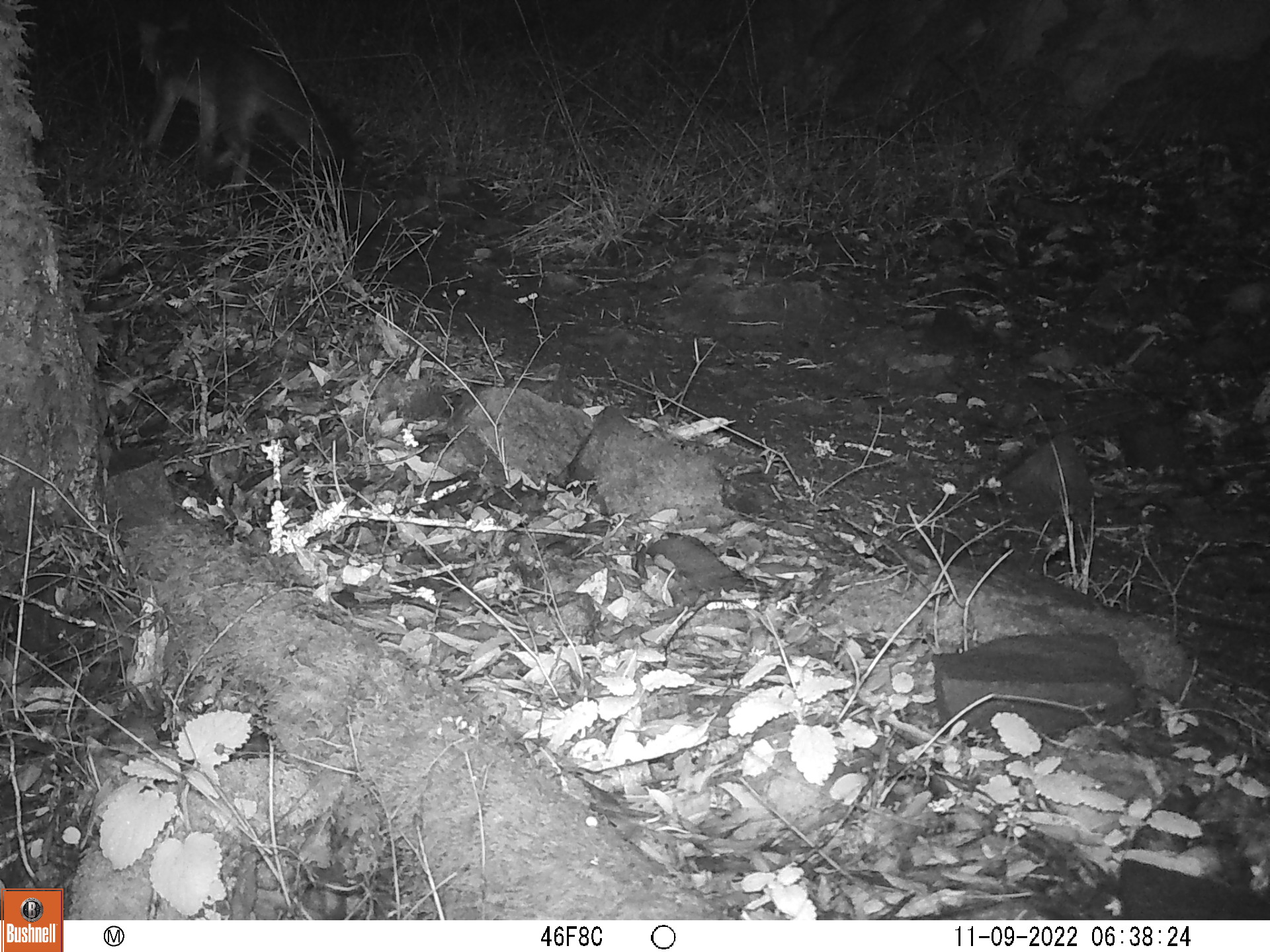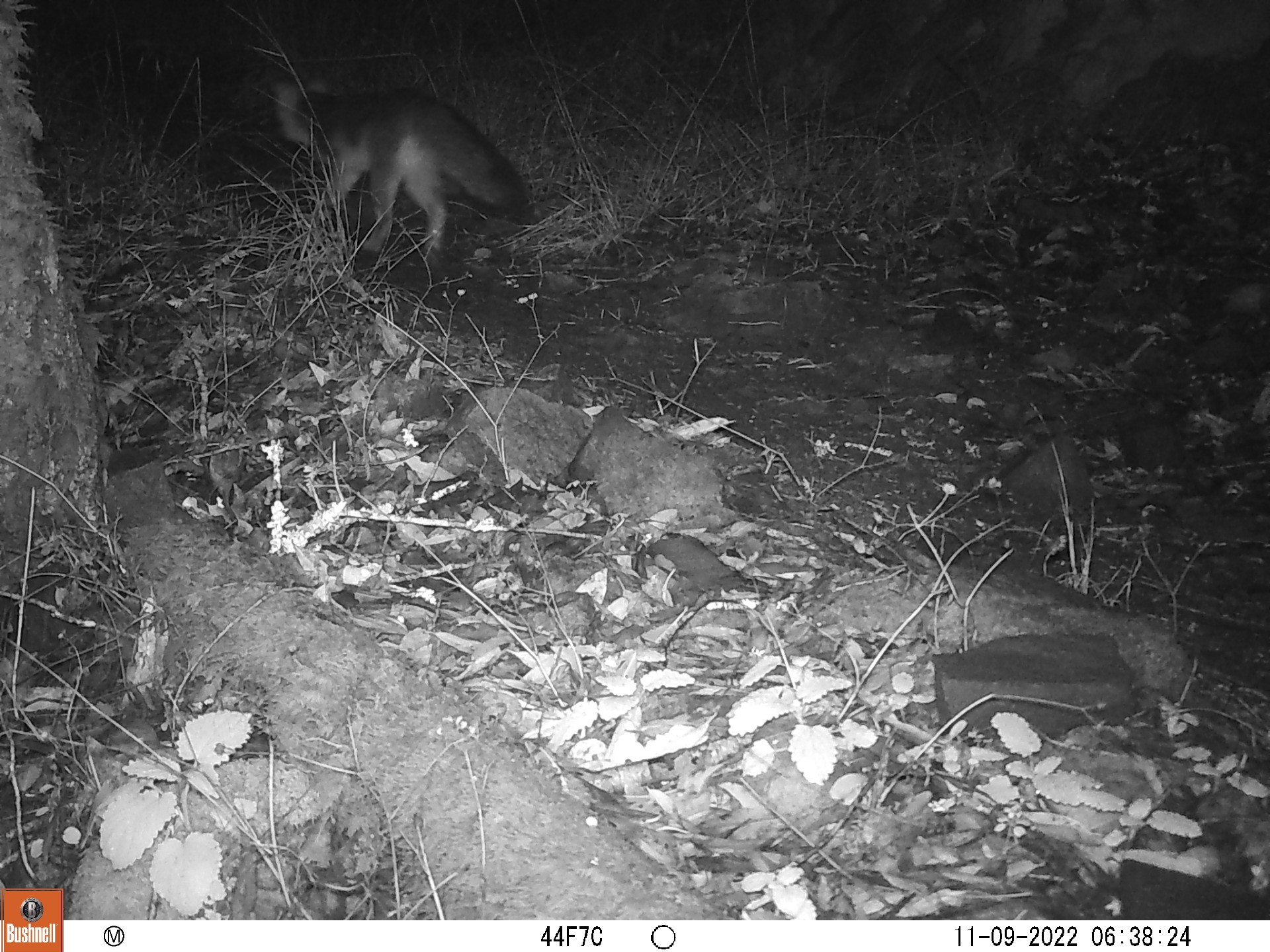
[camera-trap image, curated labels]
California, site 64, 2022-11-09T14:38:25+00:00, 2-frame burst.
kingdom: Animalia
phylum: Chordata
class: Mammalia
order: Carnivora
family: Canidae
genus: Urocyon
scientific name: Urocyon cinereoargenteus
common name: gray fox